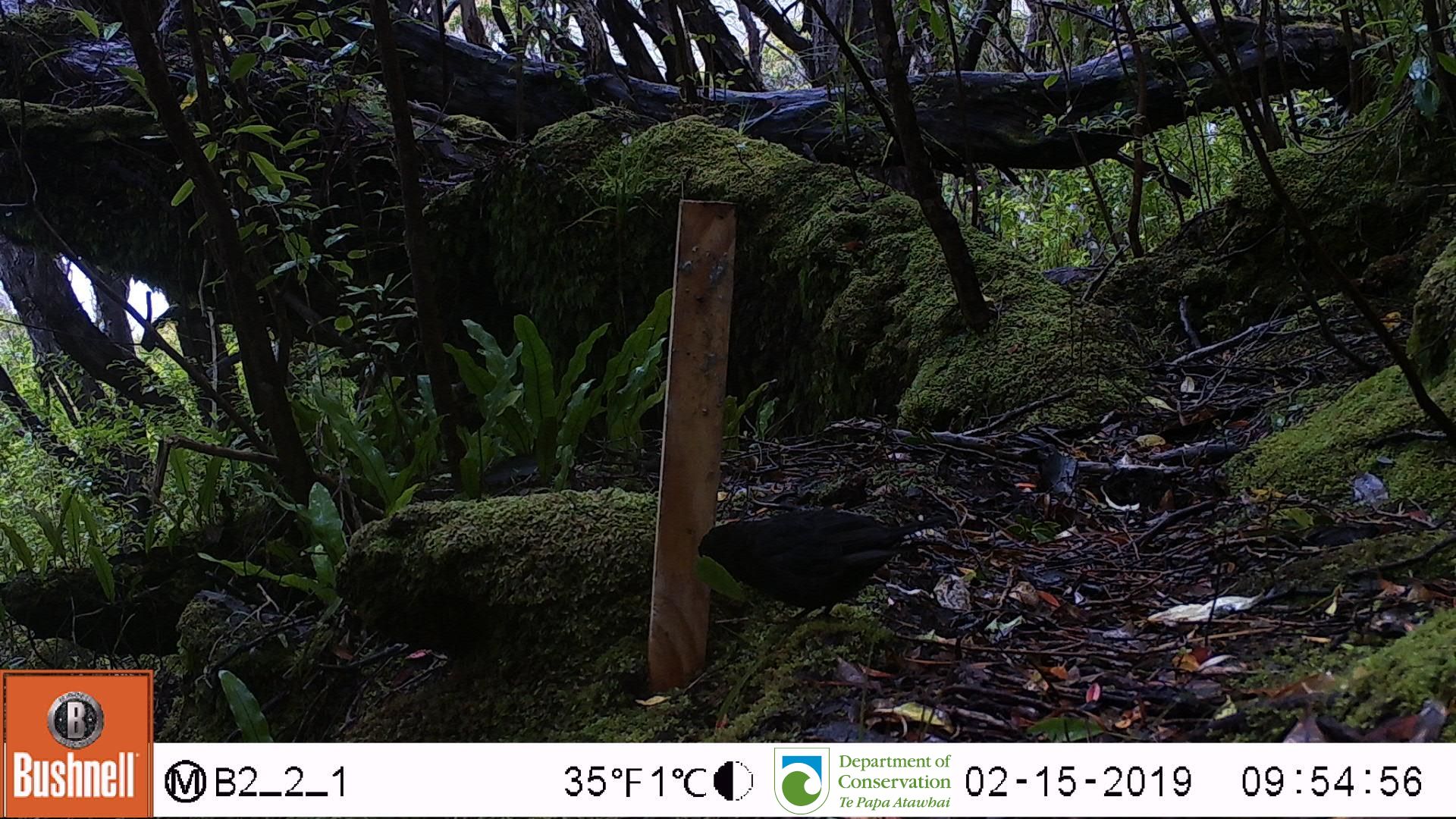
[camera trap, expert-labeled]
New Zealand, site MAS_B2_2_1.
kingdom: Animalia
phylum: Chordata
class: Aves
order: Passeriformes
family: Turdidae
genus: Turdus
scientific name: Turdus merula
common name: eurasian blackbird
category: blackbird